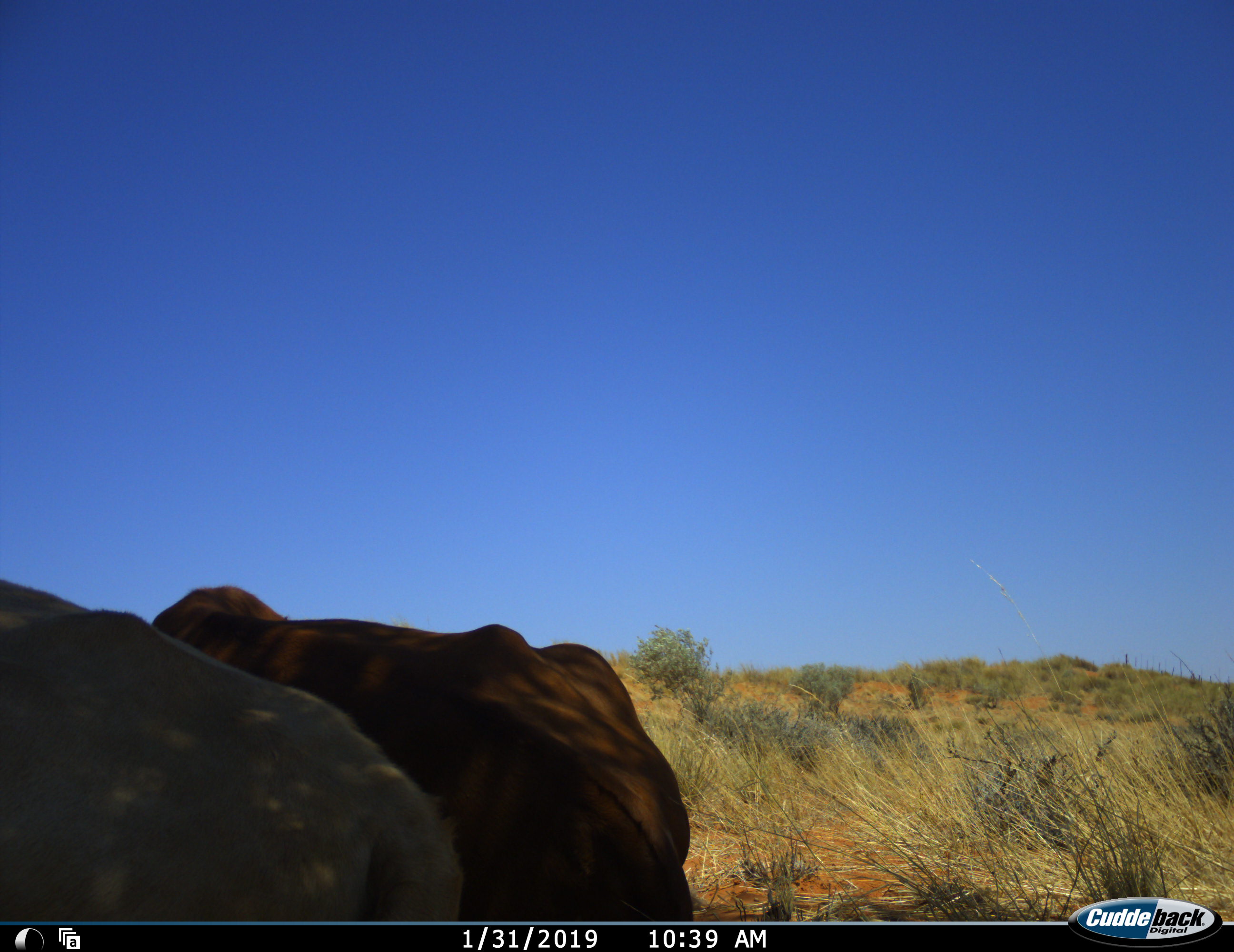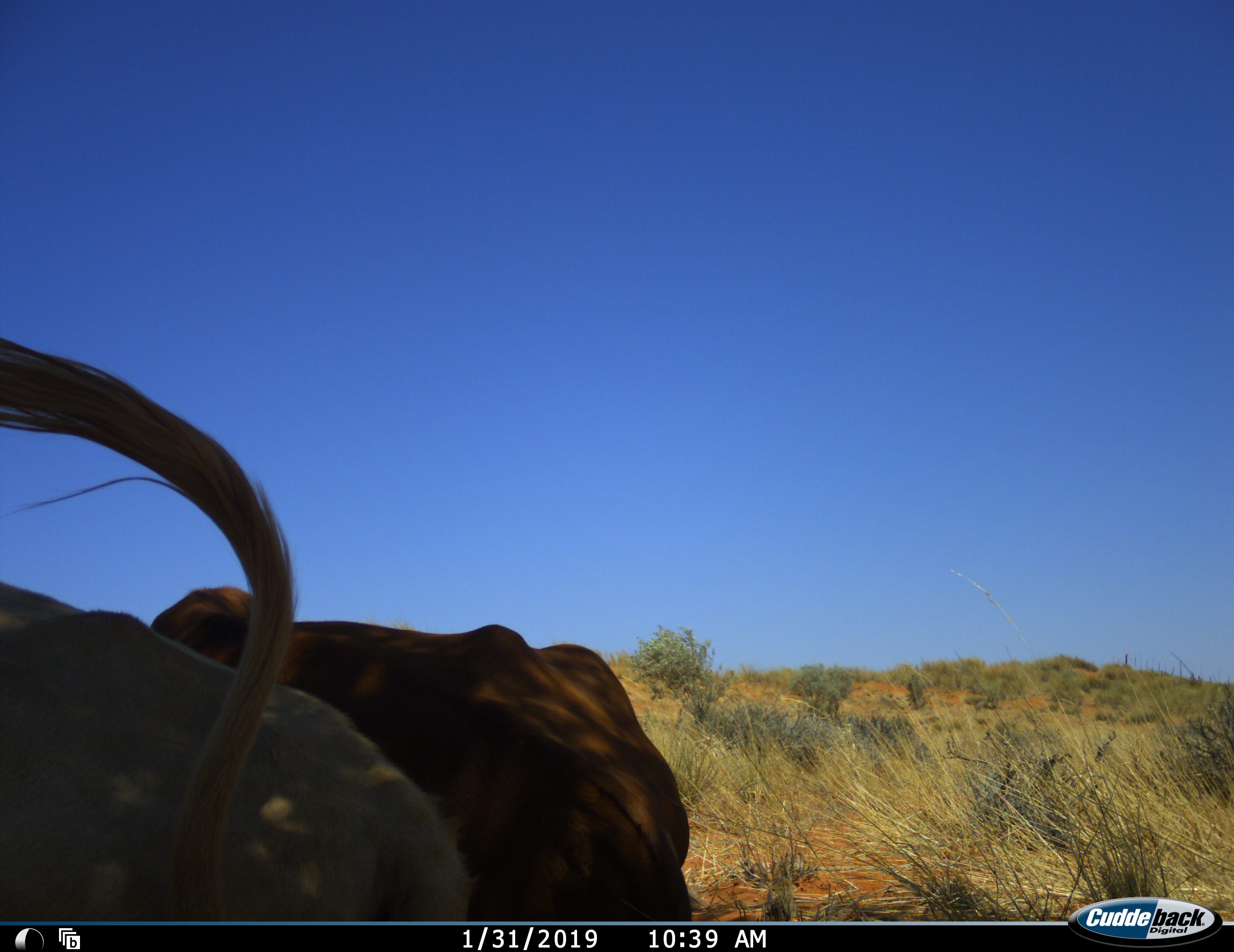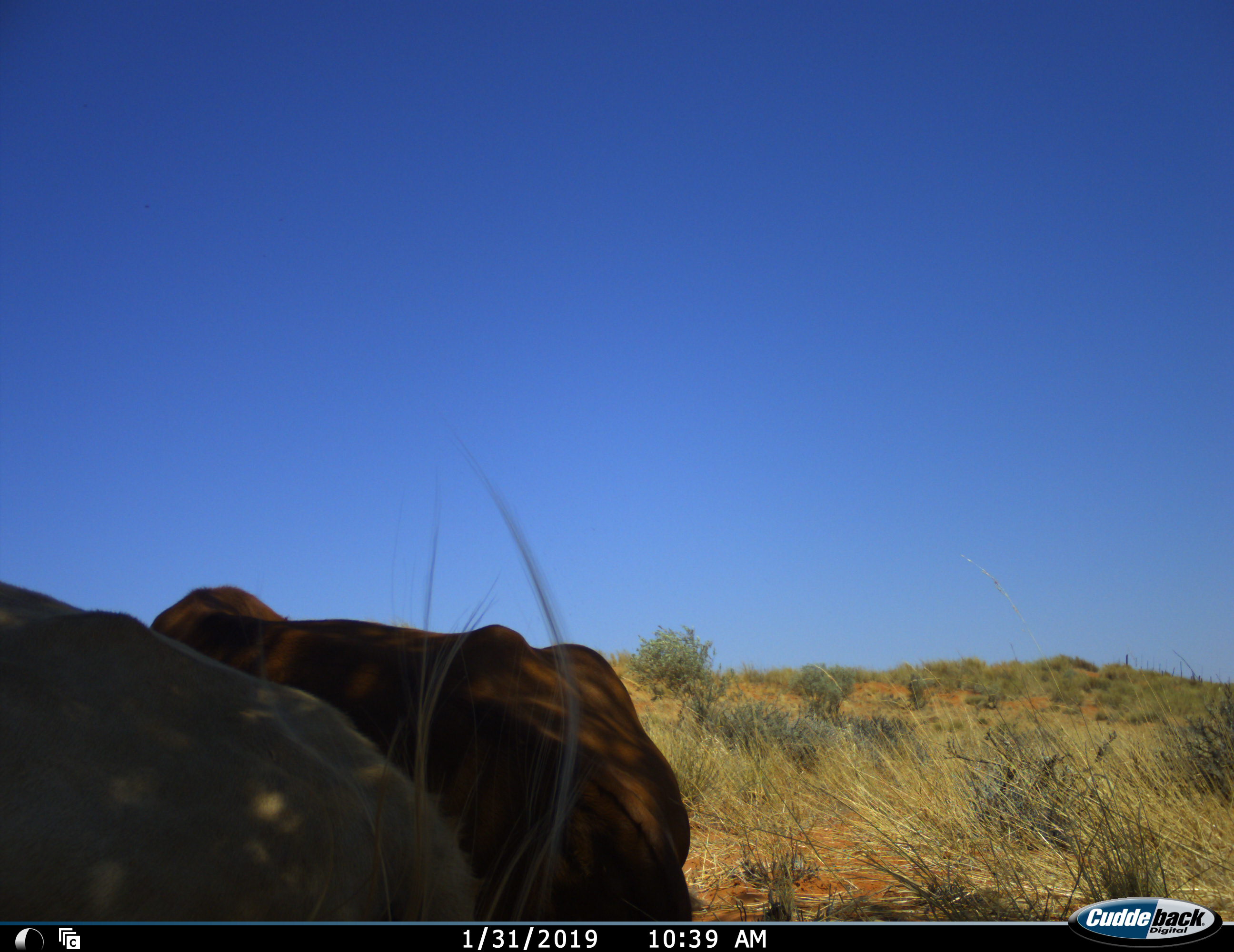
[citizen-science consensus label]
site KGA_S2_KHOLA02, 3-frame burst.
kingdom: Animalia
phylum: Chordata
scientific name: Vertebrata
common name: domestic animal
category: domesticanimal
Domesticanimal (domestic animal) (Vertebrata), count 2. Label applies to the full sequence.